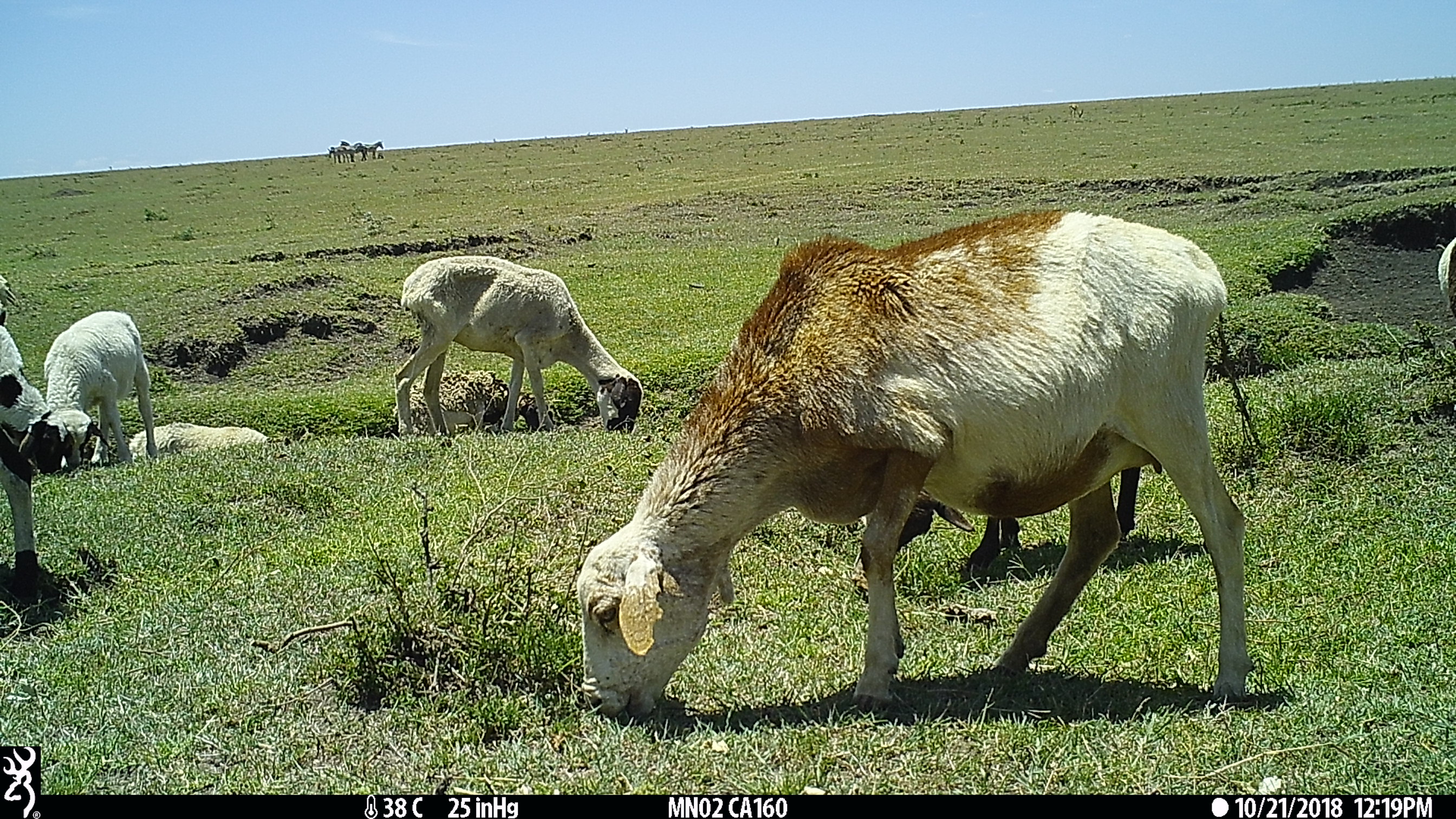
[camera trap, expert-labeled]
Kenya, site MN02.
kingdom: Animalia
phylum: Chordata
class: Mammalia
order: Artiodactyla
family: Bovidae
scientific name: Bovidae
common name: sheep or goat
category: shoat